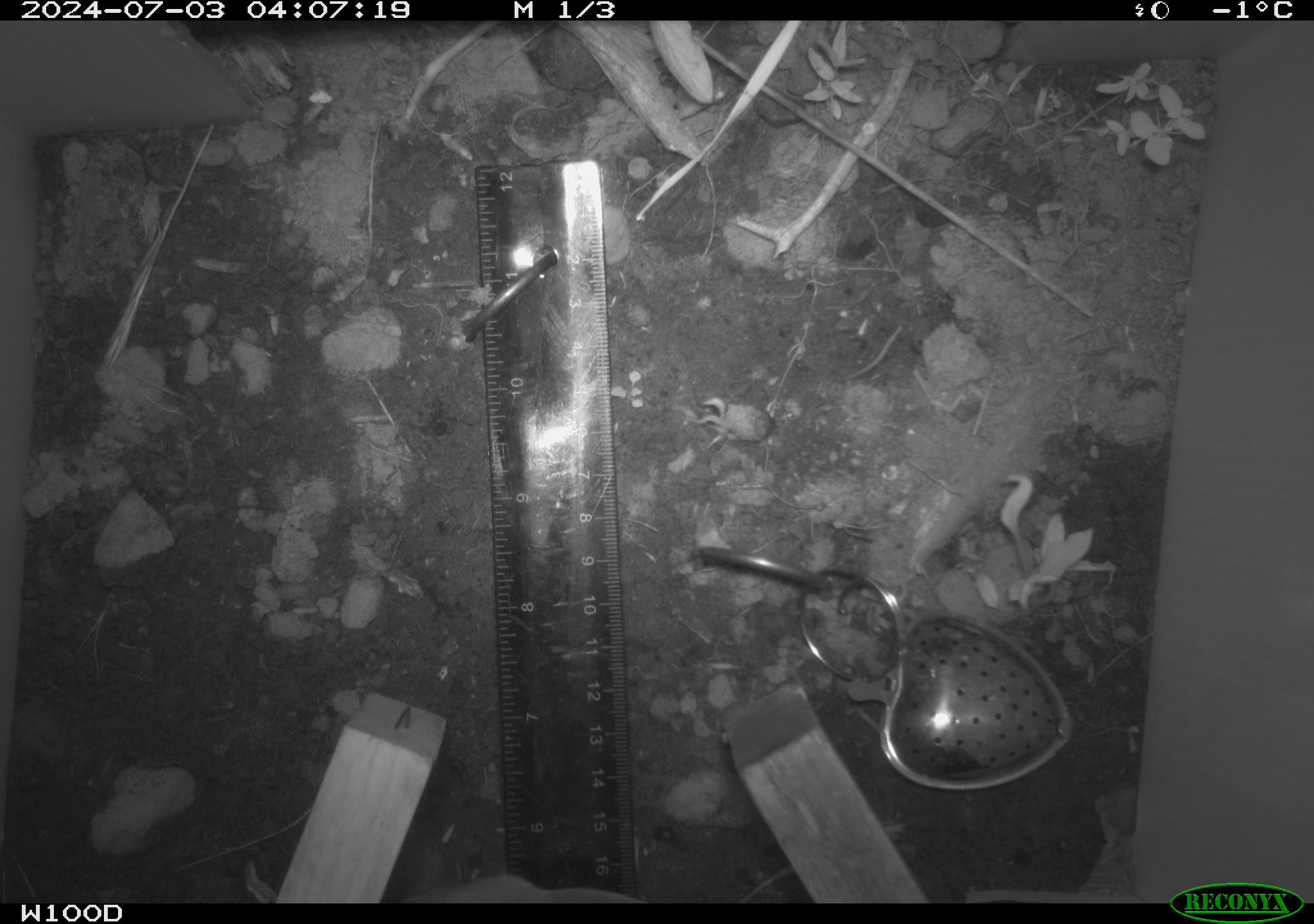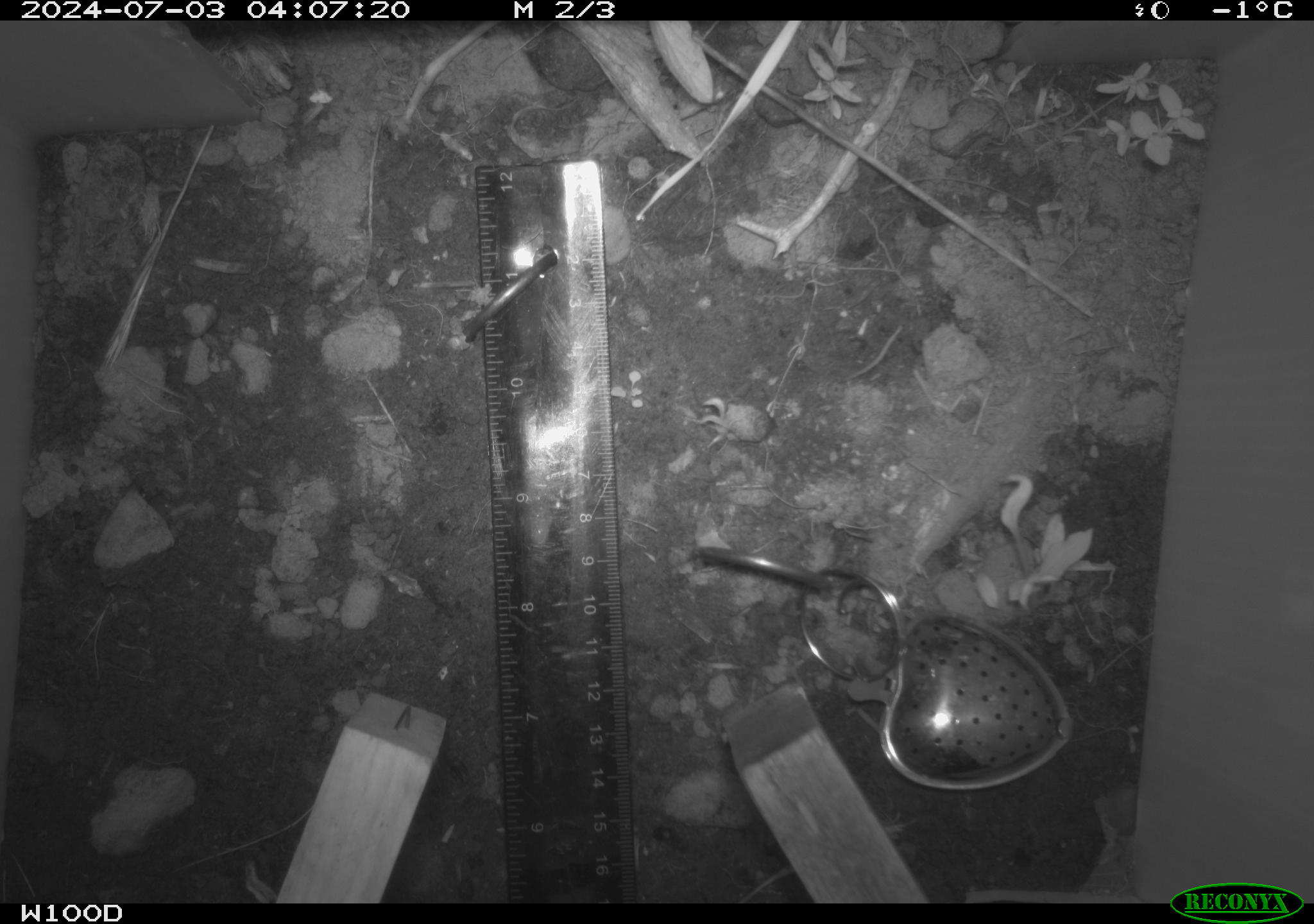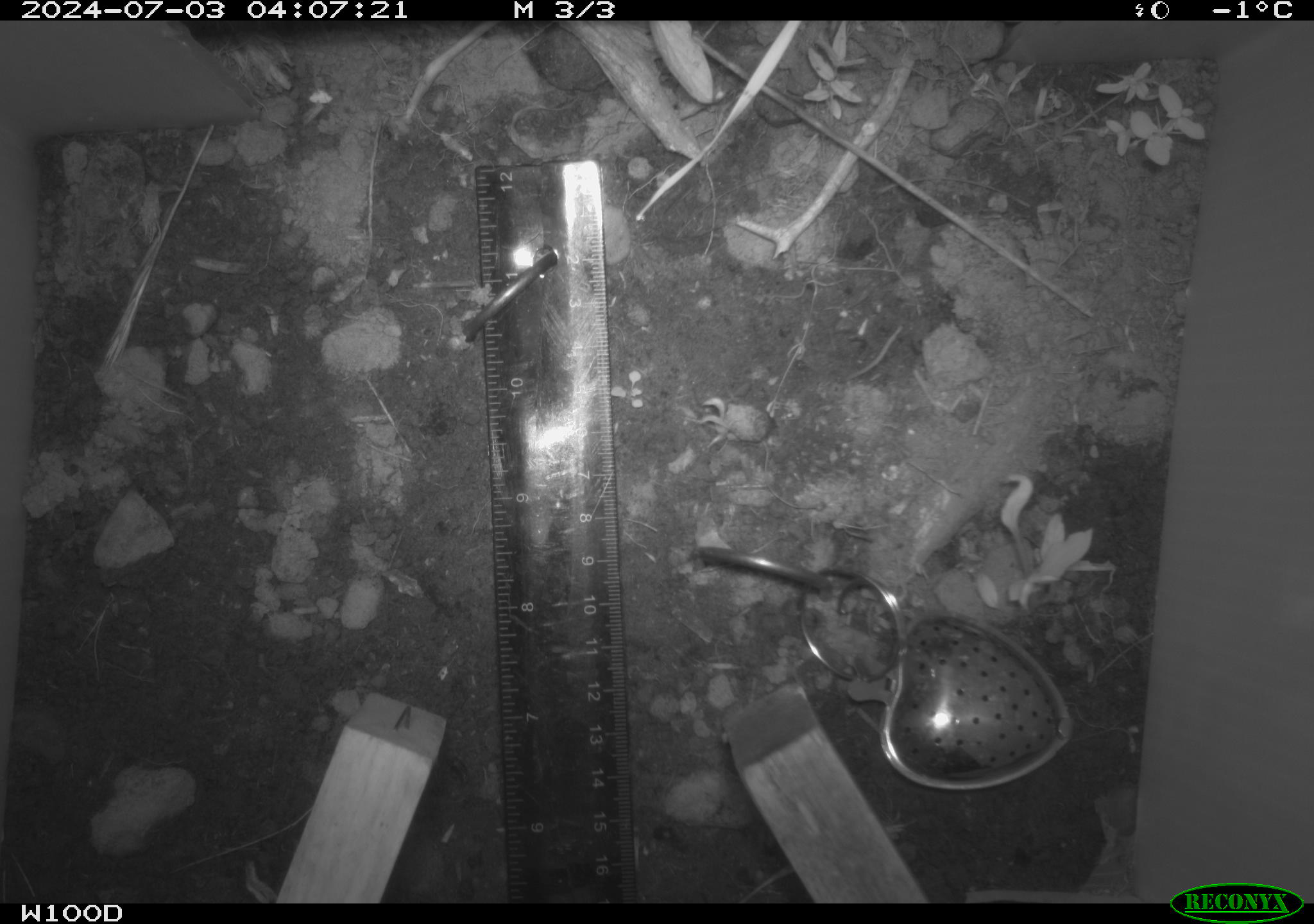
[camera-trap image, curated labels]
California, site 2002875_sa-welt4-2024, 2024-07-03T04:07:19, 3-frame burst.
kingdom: Animalia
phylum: Chordata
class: Mammalia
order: Rodentia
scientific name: Rodentia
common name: rodent